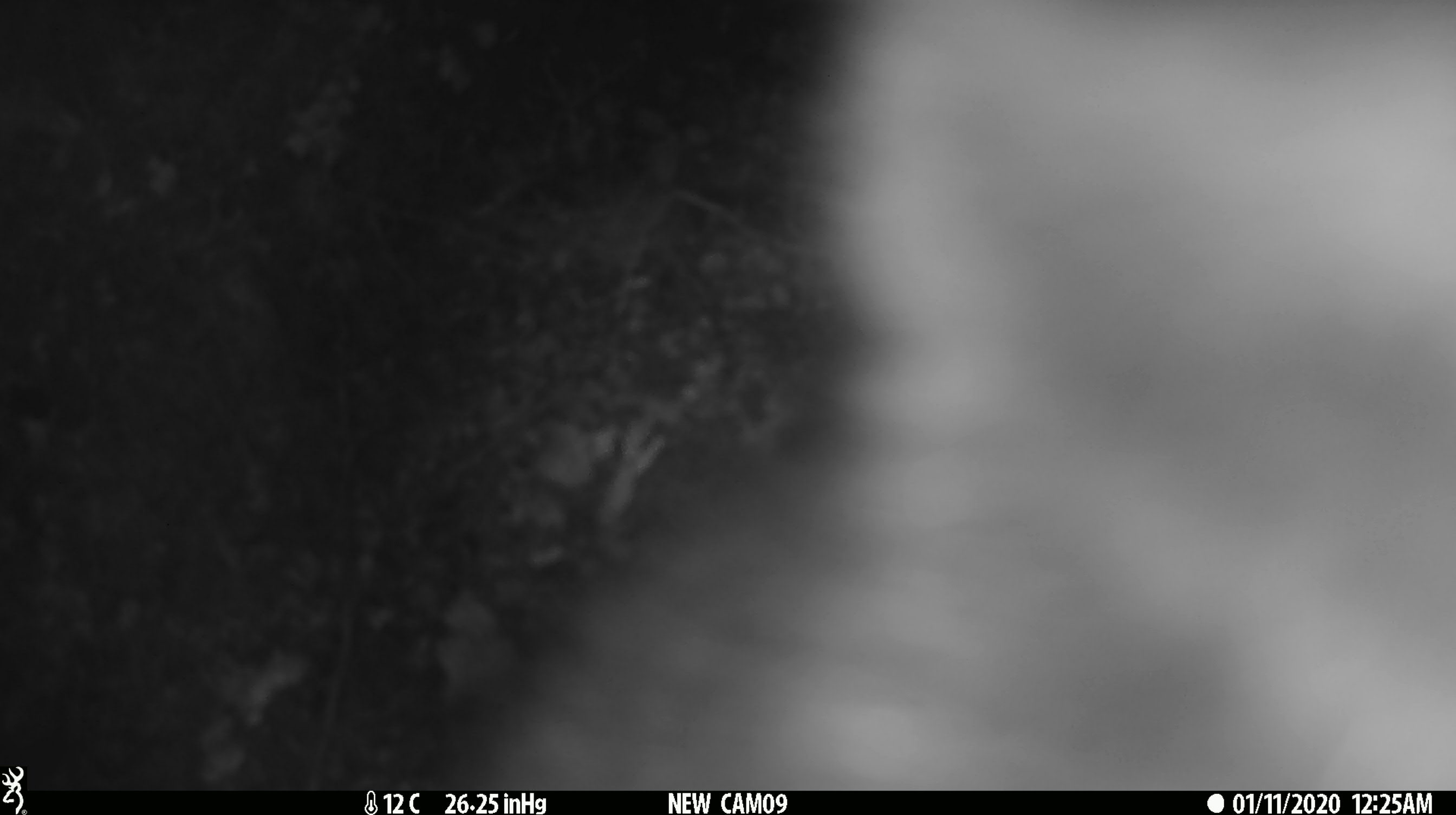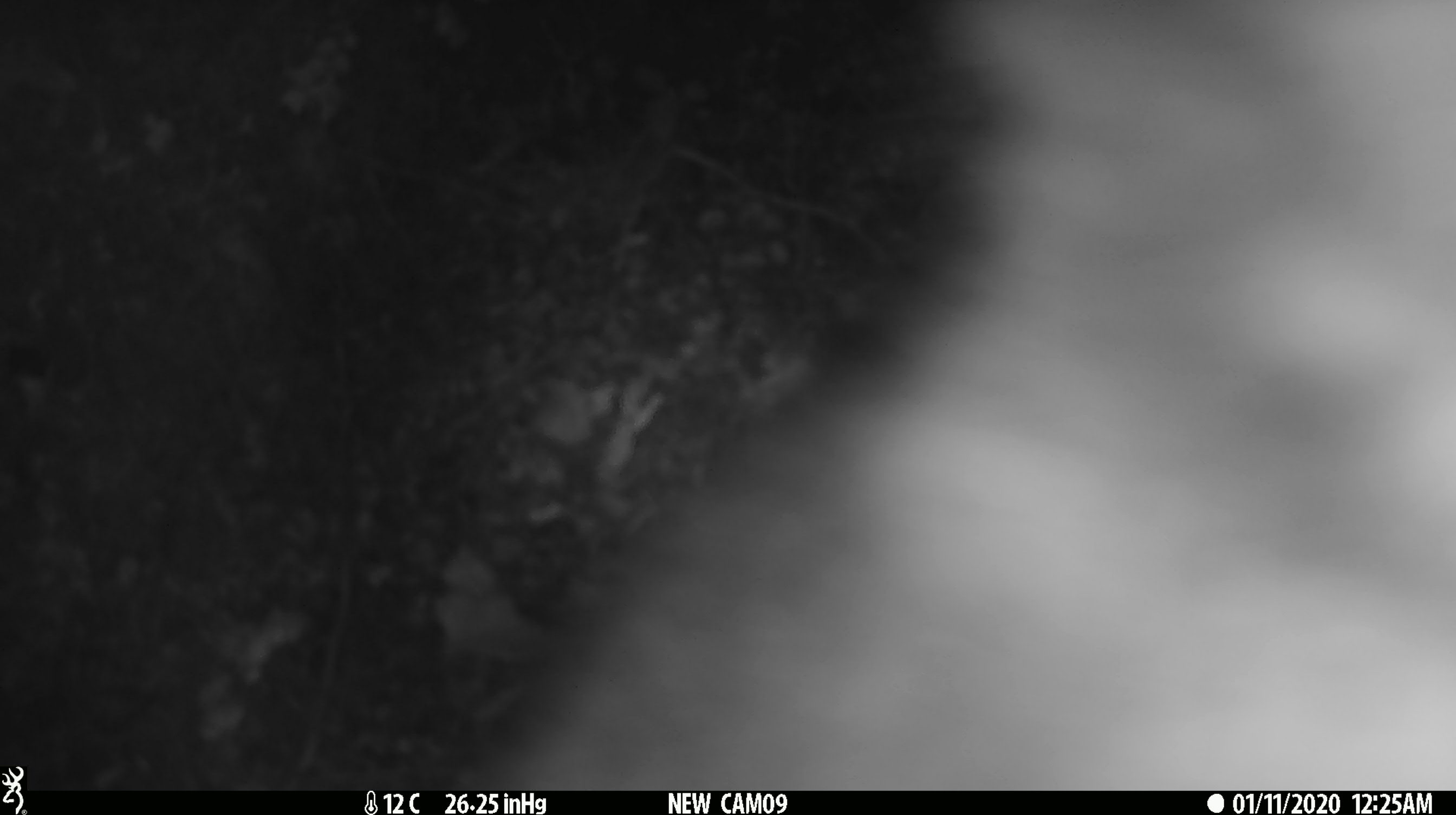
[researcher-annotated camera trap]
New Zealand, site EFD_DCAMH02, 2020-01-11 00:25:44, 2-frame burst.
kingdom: Animalia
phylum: Chordata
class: Mammalia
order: Diprotodontia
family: Phalangeridae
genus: Trichosurus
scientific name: Trichosurus vulpecula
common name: common brushtail possum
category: possum